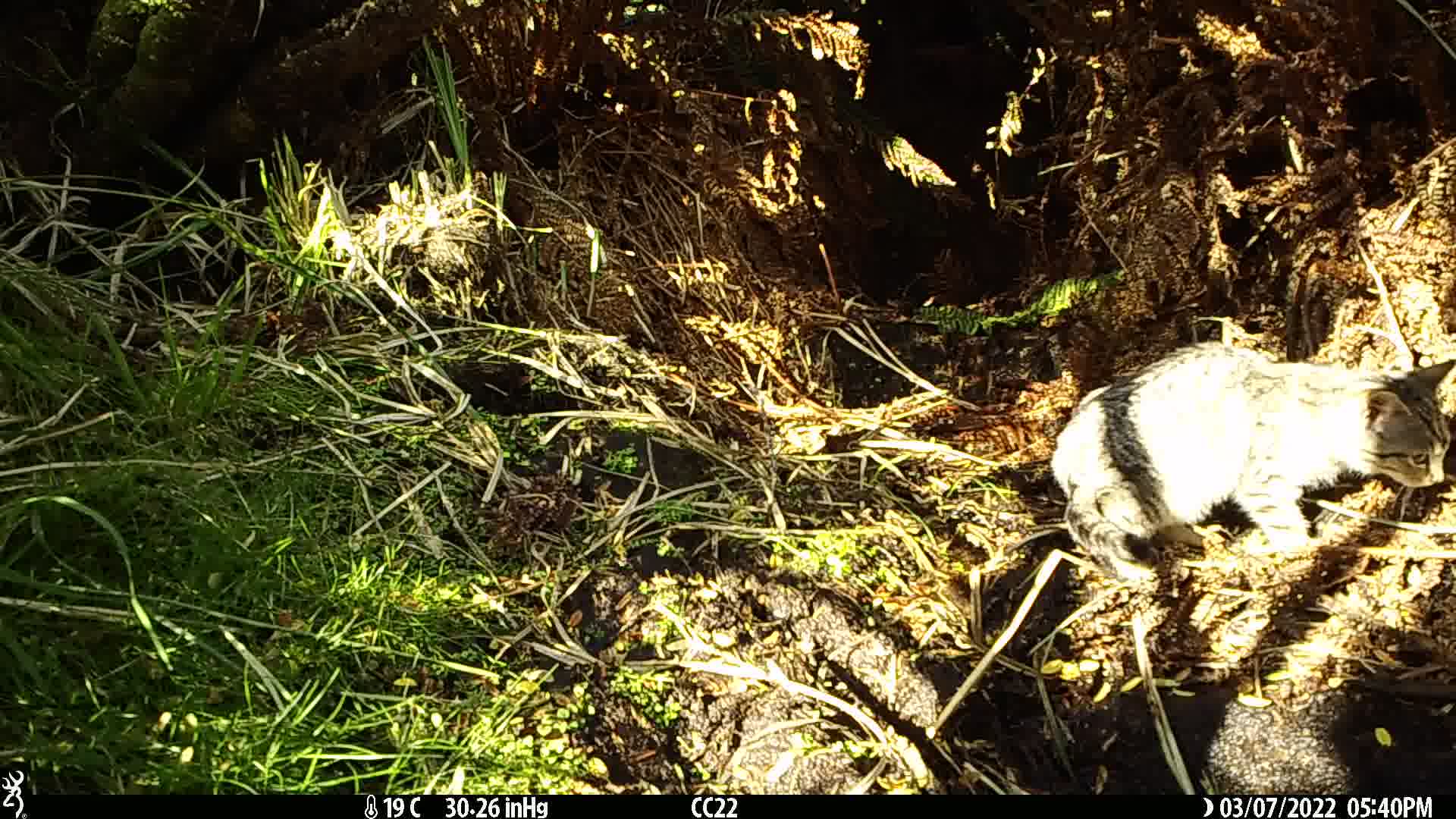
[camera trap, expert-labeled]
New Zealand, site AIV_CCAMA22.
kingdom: Animalia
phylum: Chordata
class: Mammalia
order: Carnivora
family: Felidae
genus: Felis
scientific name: Felis catus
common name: domestic cat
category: cat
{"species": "cat (domestic cat) (Felis catus)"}